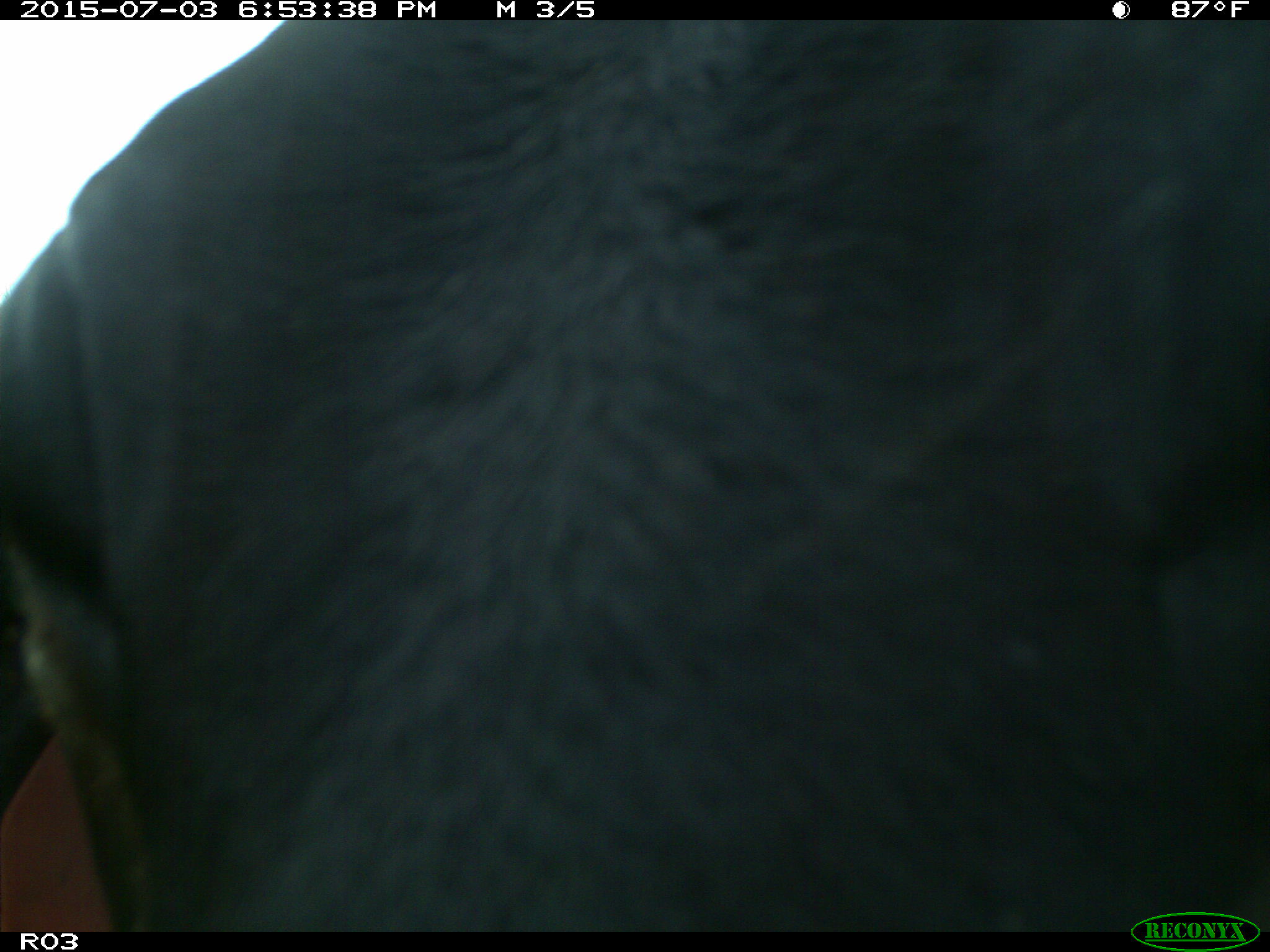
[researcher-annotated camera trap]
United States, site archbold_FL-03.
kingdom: Animalia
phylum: Chordata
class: Mammalia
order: Artiodactyla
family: Bovidae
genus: Bos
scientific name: Bos taurus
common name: domestic cow